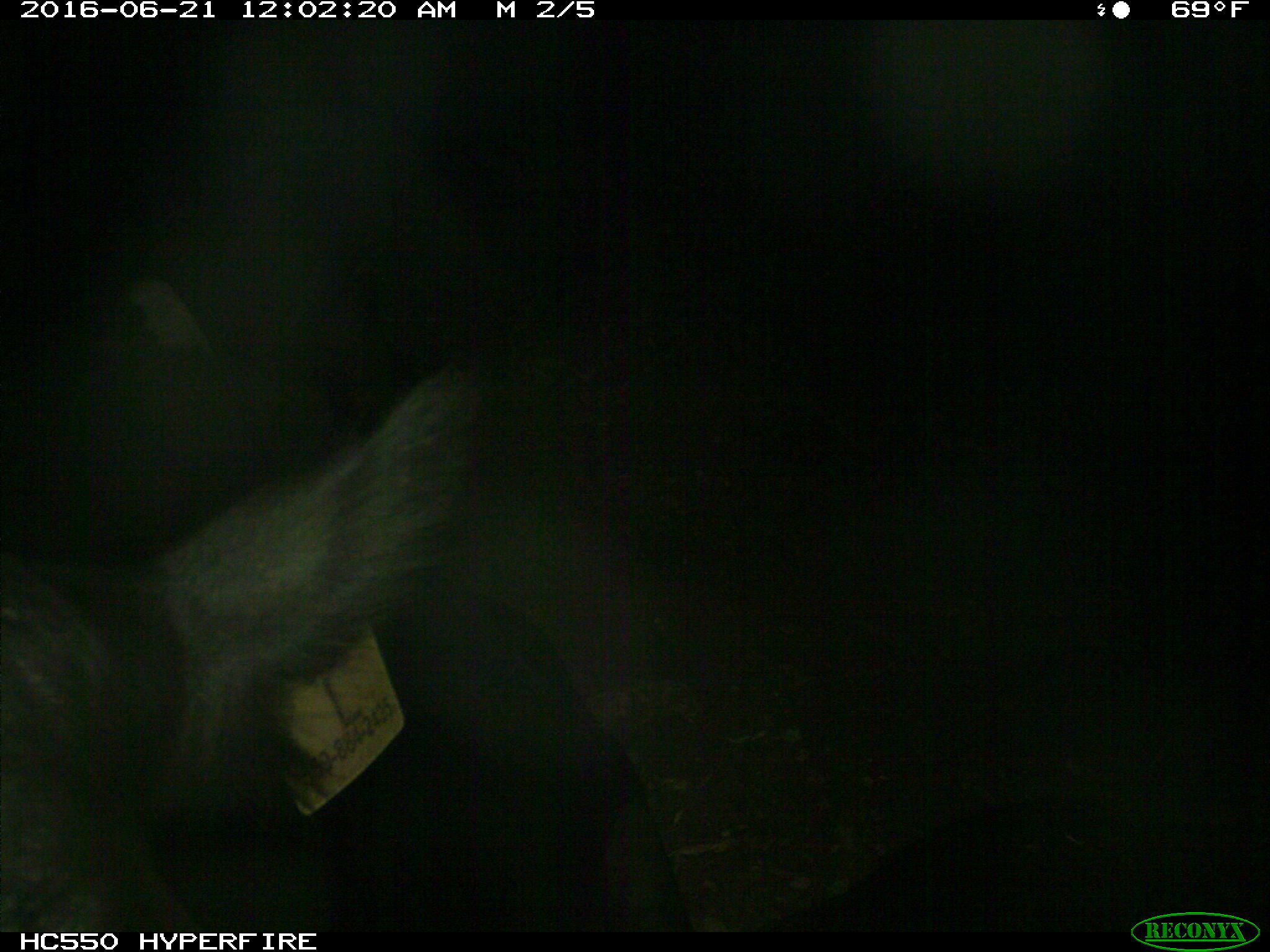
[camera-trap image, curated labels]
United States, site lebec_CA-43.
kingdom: Animalia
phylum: Chordata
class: Mammalia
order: Artiodactyla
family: Bovidae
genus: Bos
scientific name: Bos taurus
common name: domestic cow